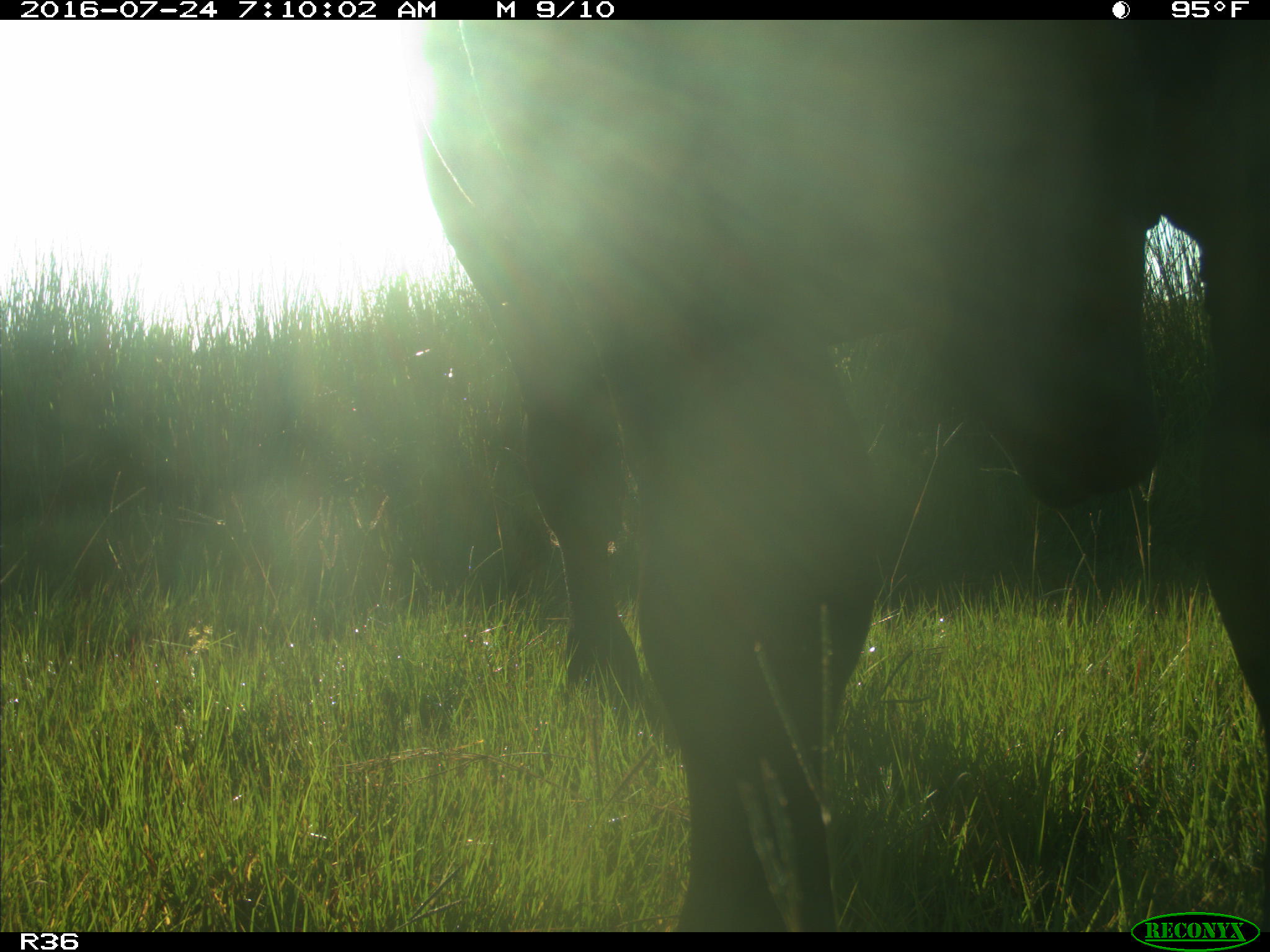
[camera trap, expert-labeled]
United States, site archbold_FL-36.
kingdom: Animalia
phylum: Chordata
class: Mammalia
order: Artiodactyla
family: Bovidae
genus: Bos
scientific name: Bos taurus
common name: domestic cow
Bos taurus (domestic cow).